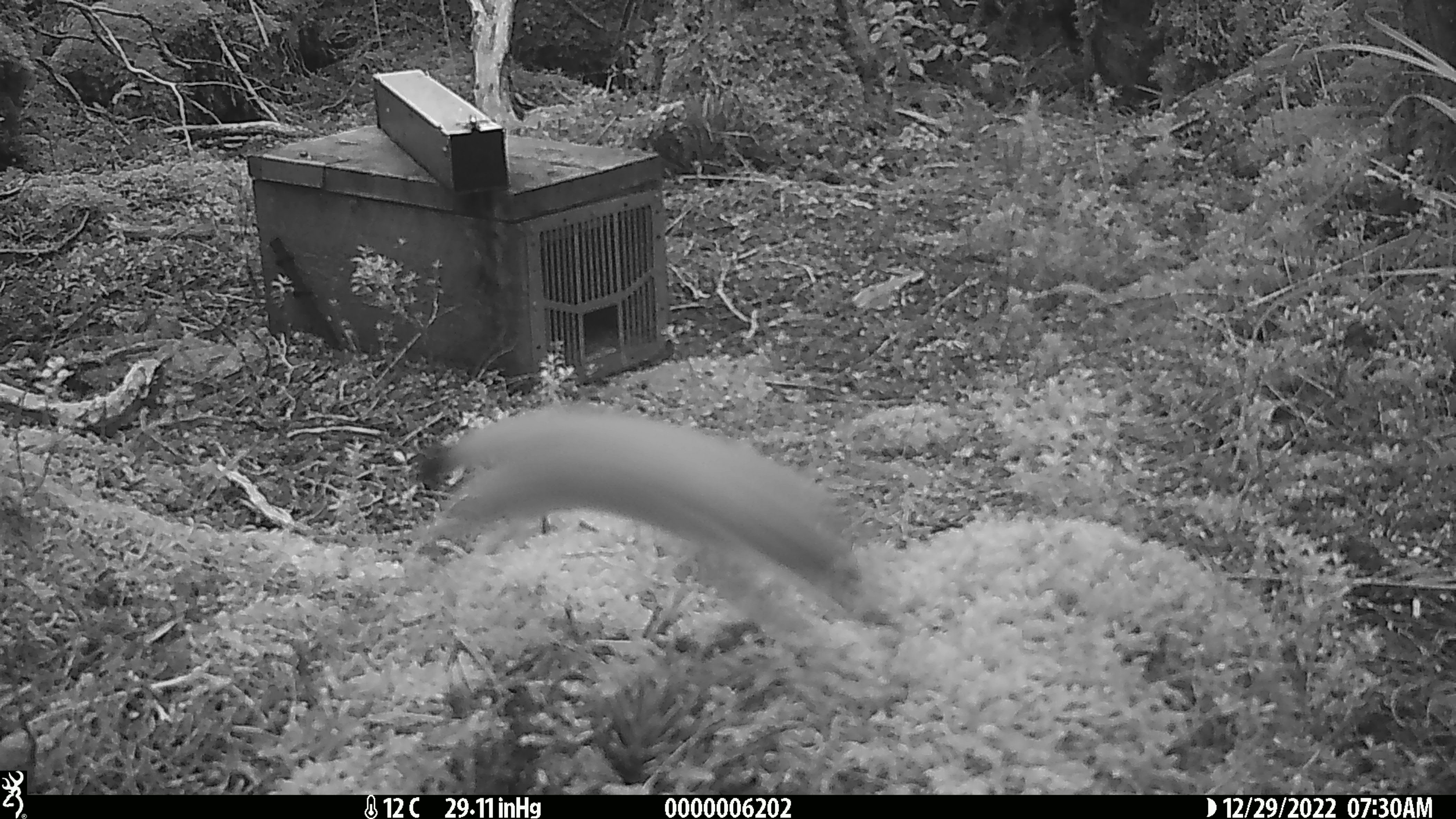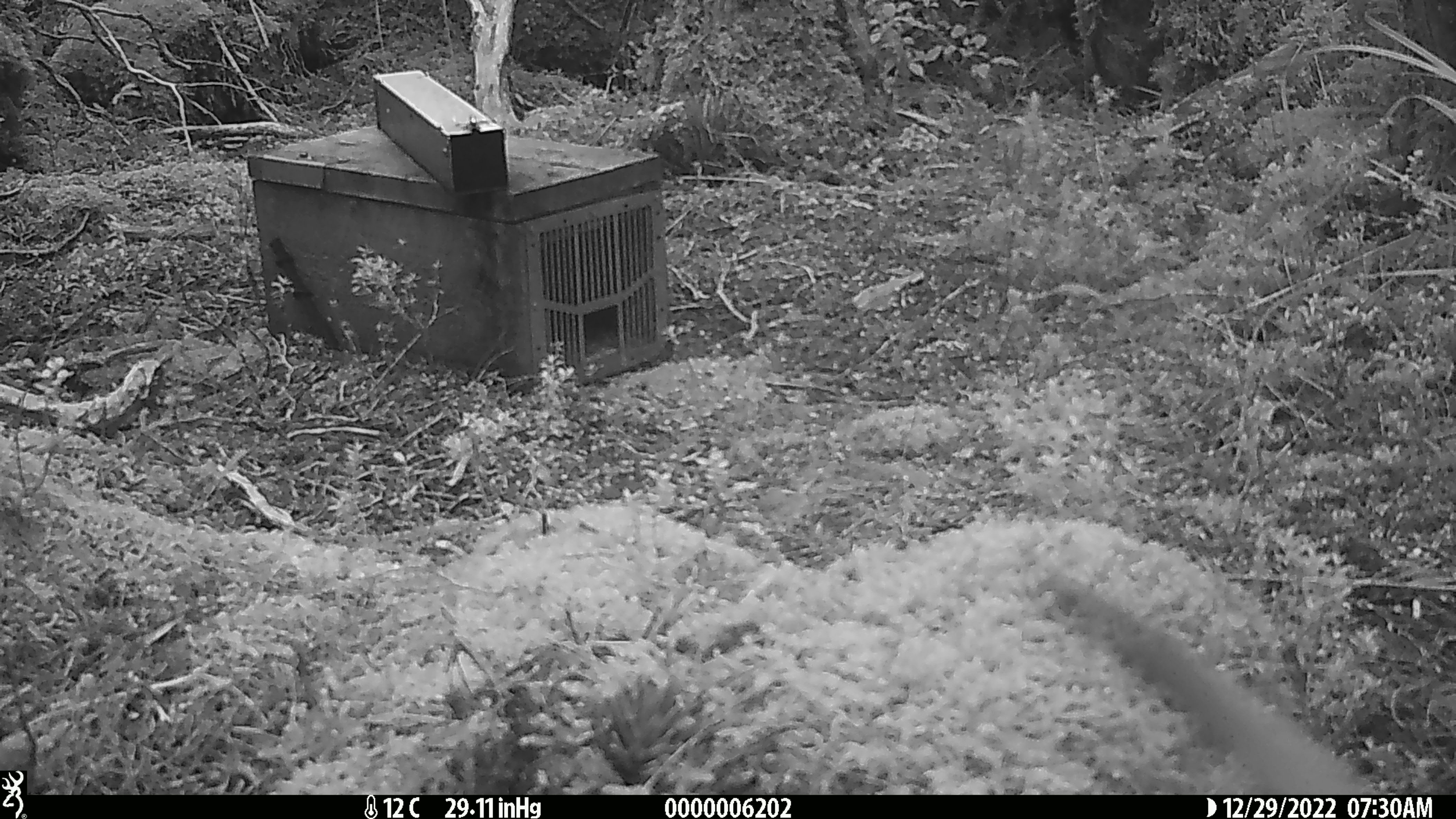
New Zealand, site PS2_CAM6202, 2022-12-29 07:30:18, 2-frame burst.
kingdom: Animalia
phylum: Chordata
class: Mammalia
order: Carnivora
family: Mustelidae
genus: Mustela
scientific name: Mustela erminea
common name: stoat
Stoat (Mustela erminea).